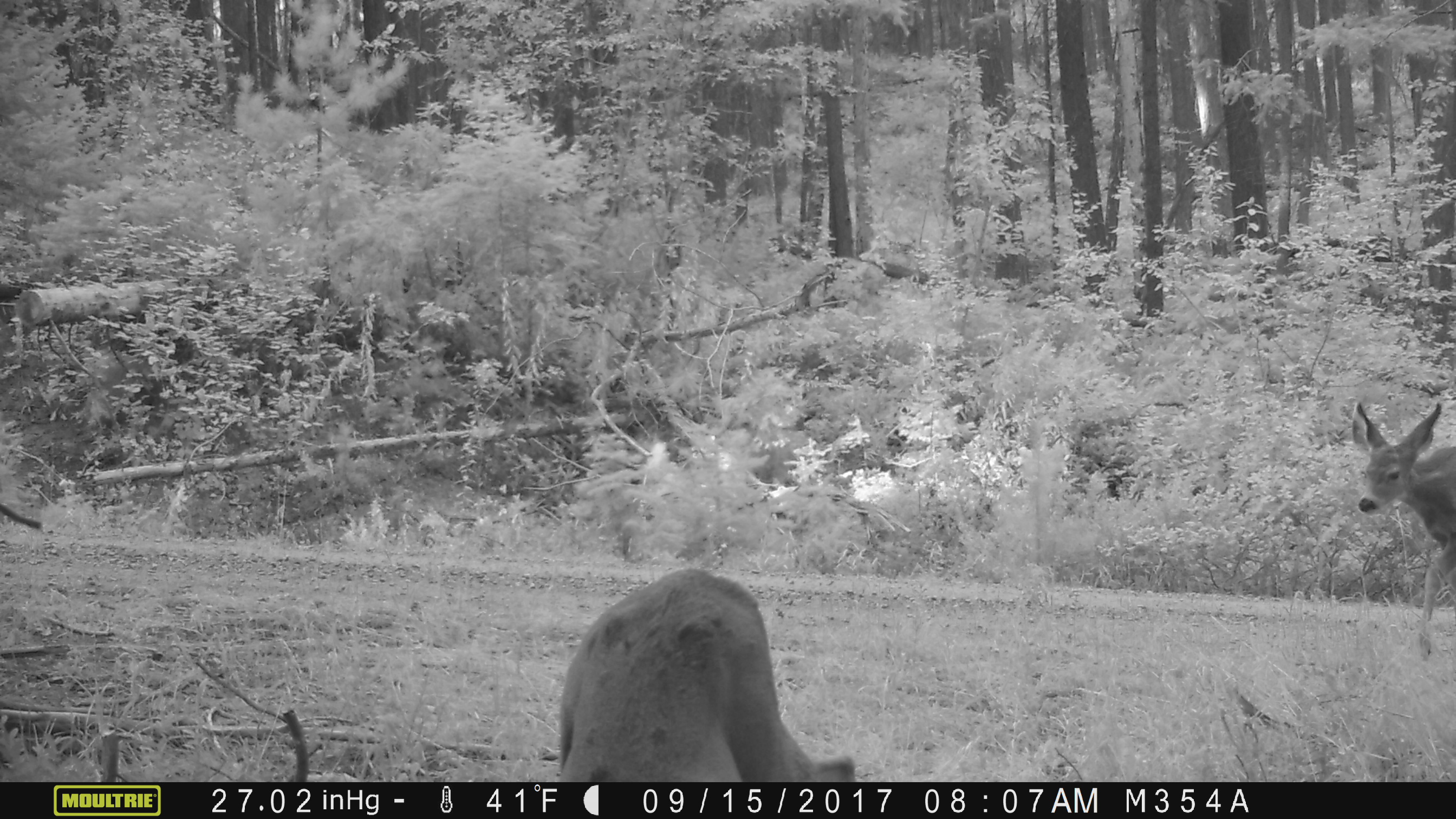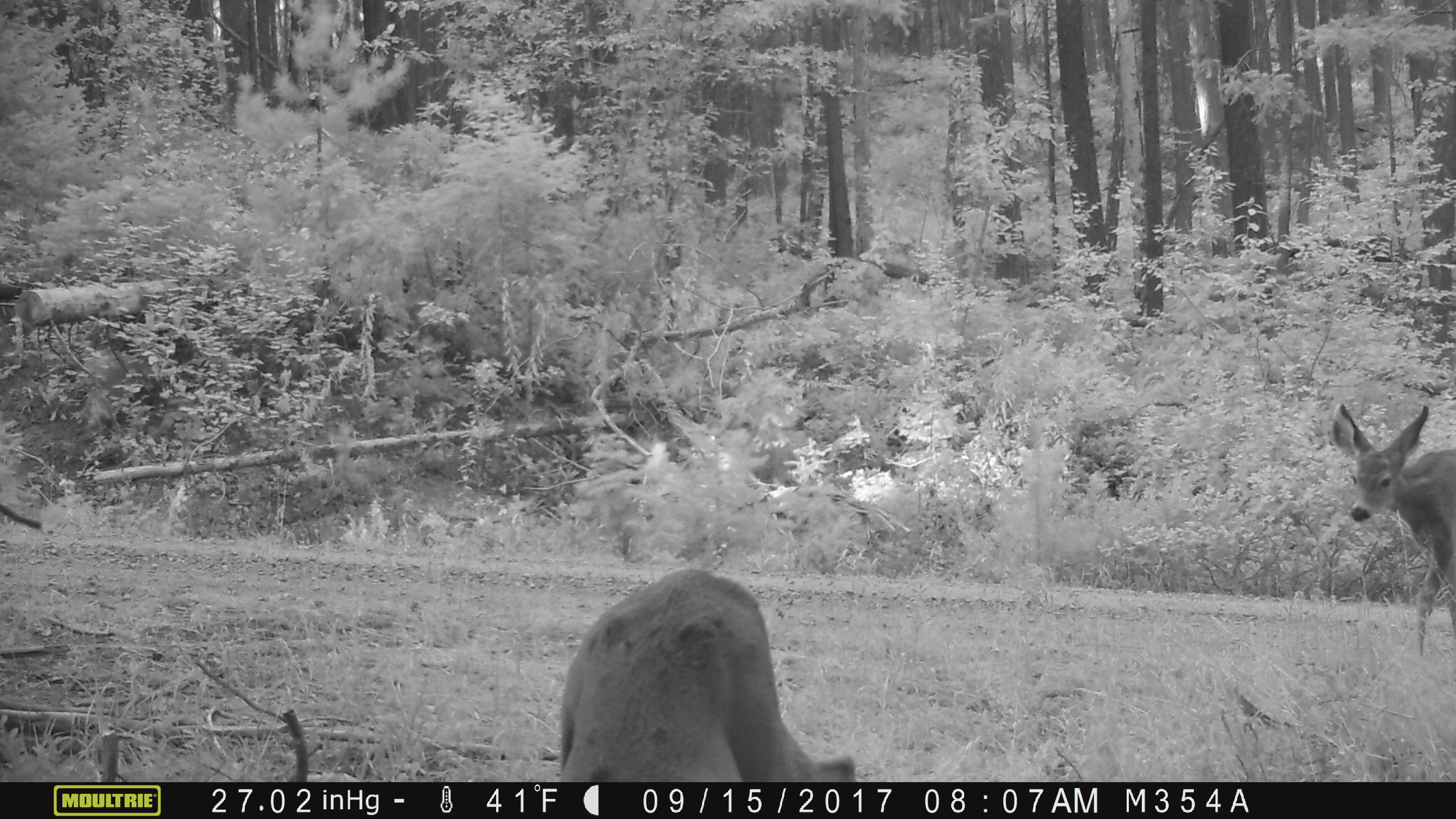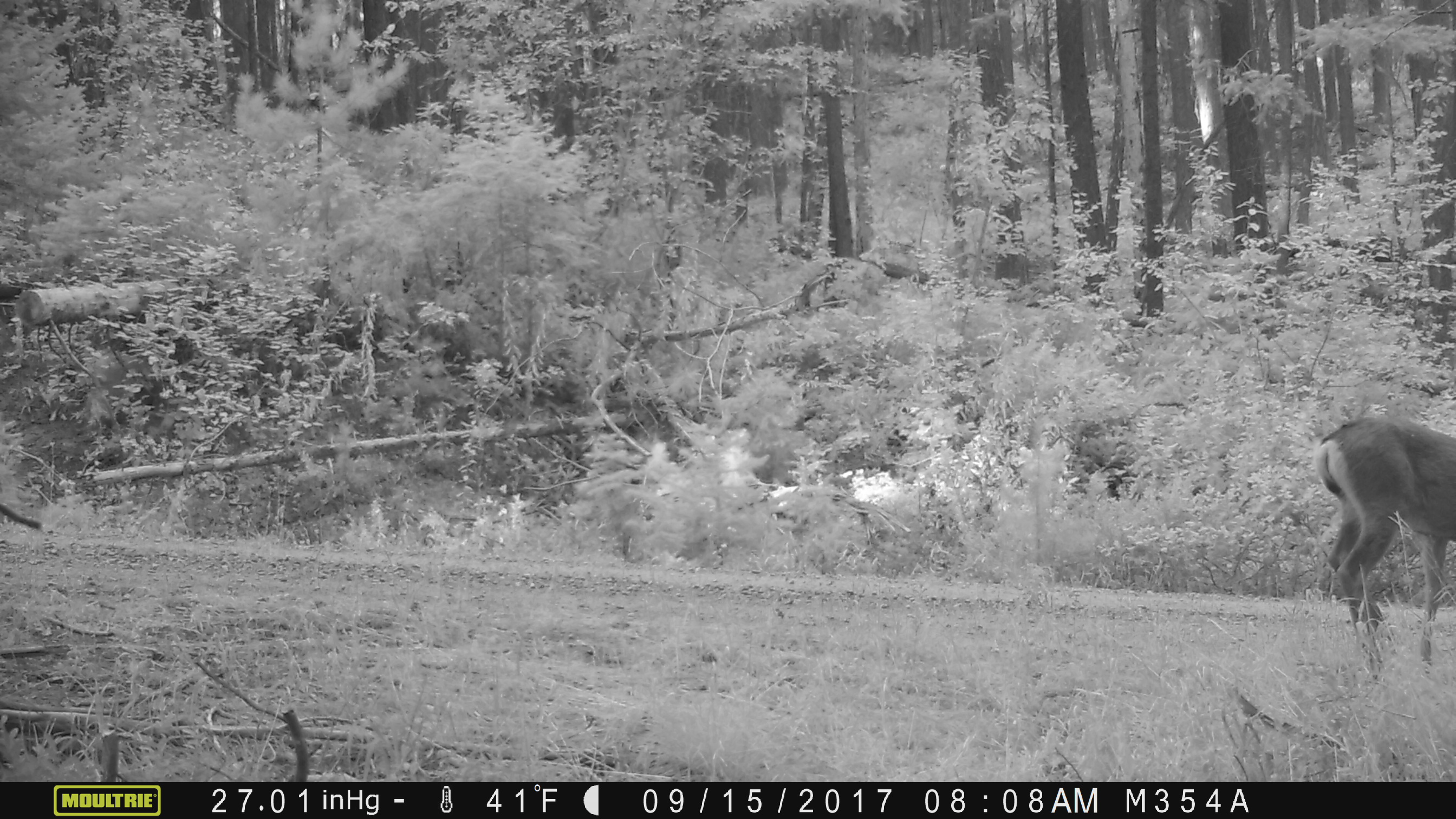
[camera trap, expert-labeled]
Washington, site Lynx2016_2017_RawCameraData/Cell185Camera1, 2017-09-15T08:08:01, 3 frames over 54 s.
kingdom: Animalia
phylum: Chordata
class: Mammalia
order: Artiodactyla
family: Cervidae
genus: Odocoileus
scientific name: Odocoileus hemionus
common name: mule deer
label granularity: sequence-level